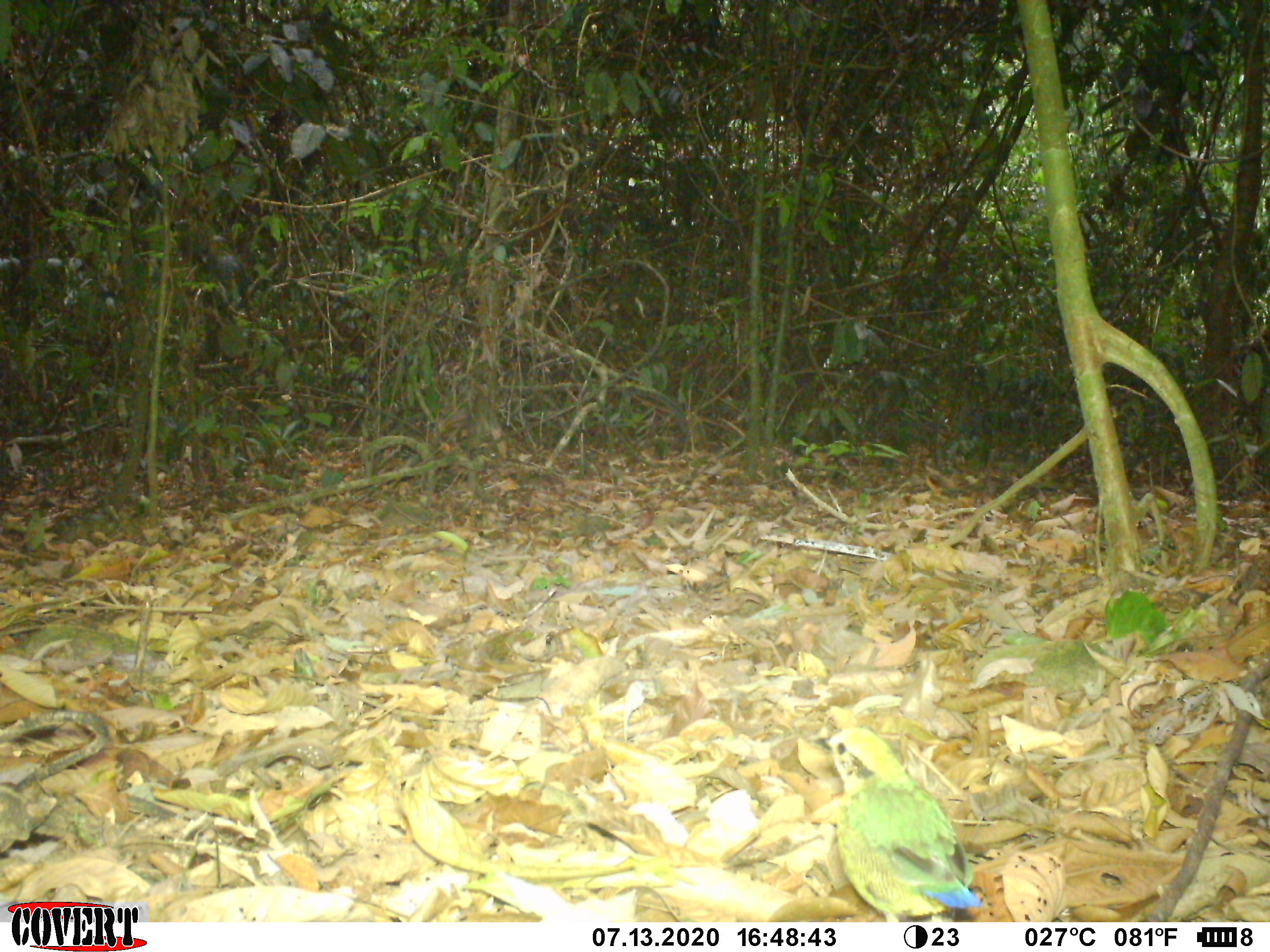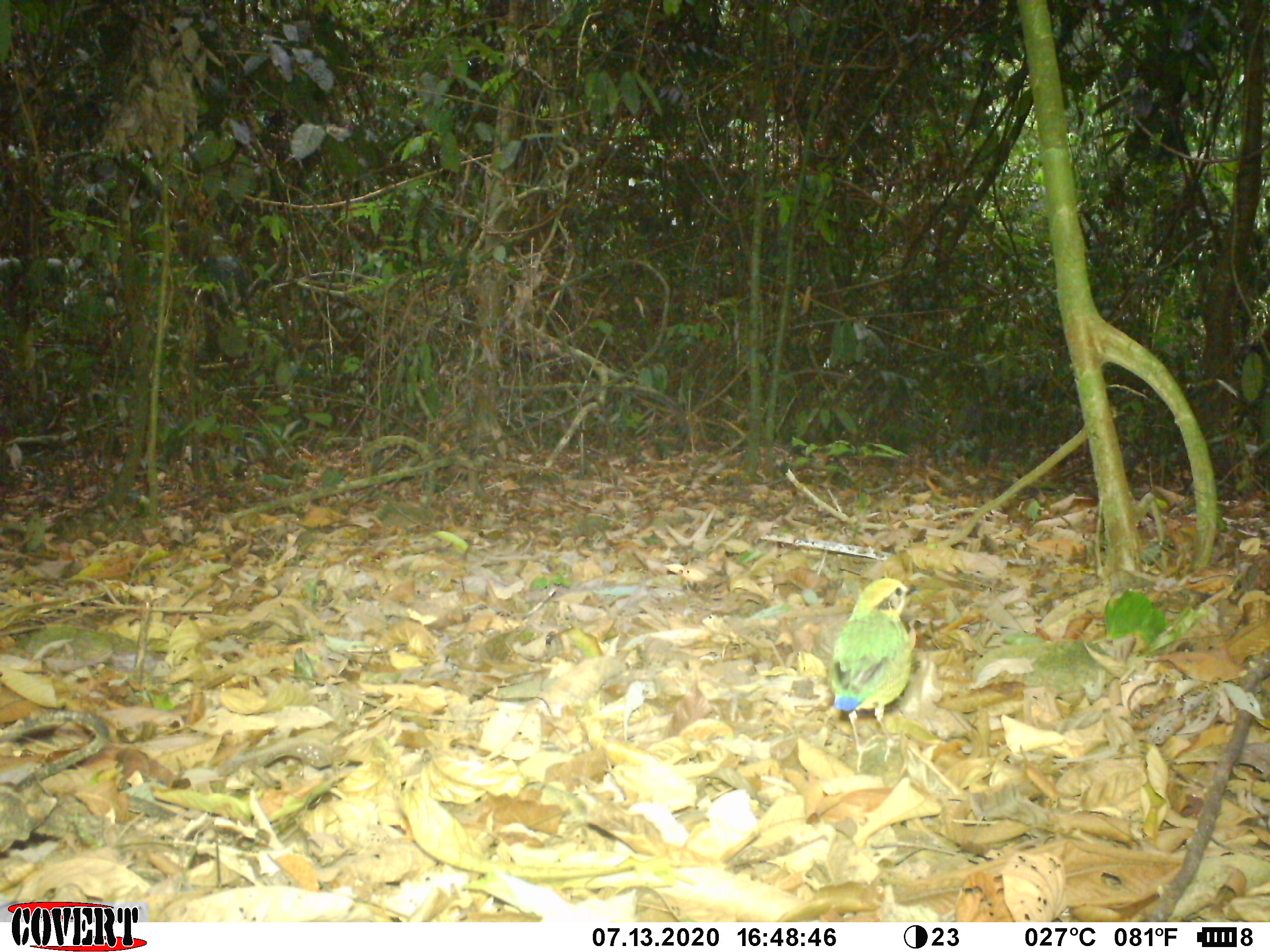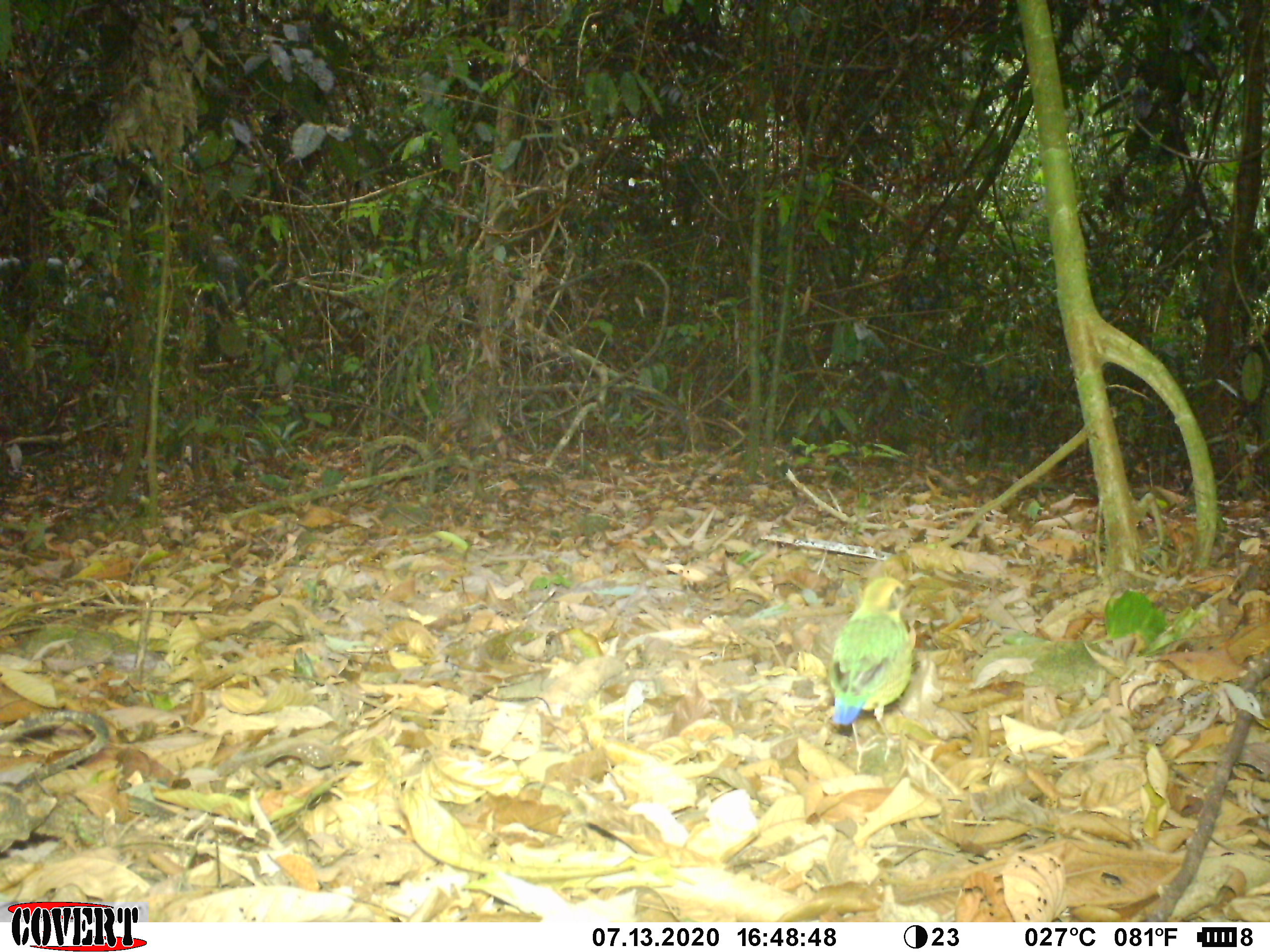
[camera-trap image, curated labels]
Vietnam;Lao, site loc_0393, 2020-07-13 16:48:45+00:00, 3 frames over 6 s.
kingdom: Animalia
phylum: Chordata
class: Aves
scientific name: Aves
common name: bird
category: unidentified bird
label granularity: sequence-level